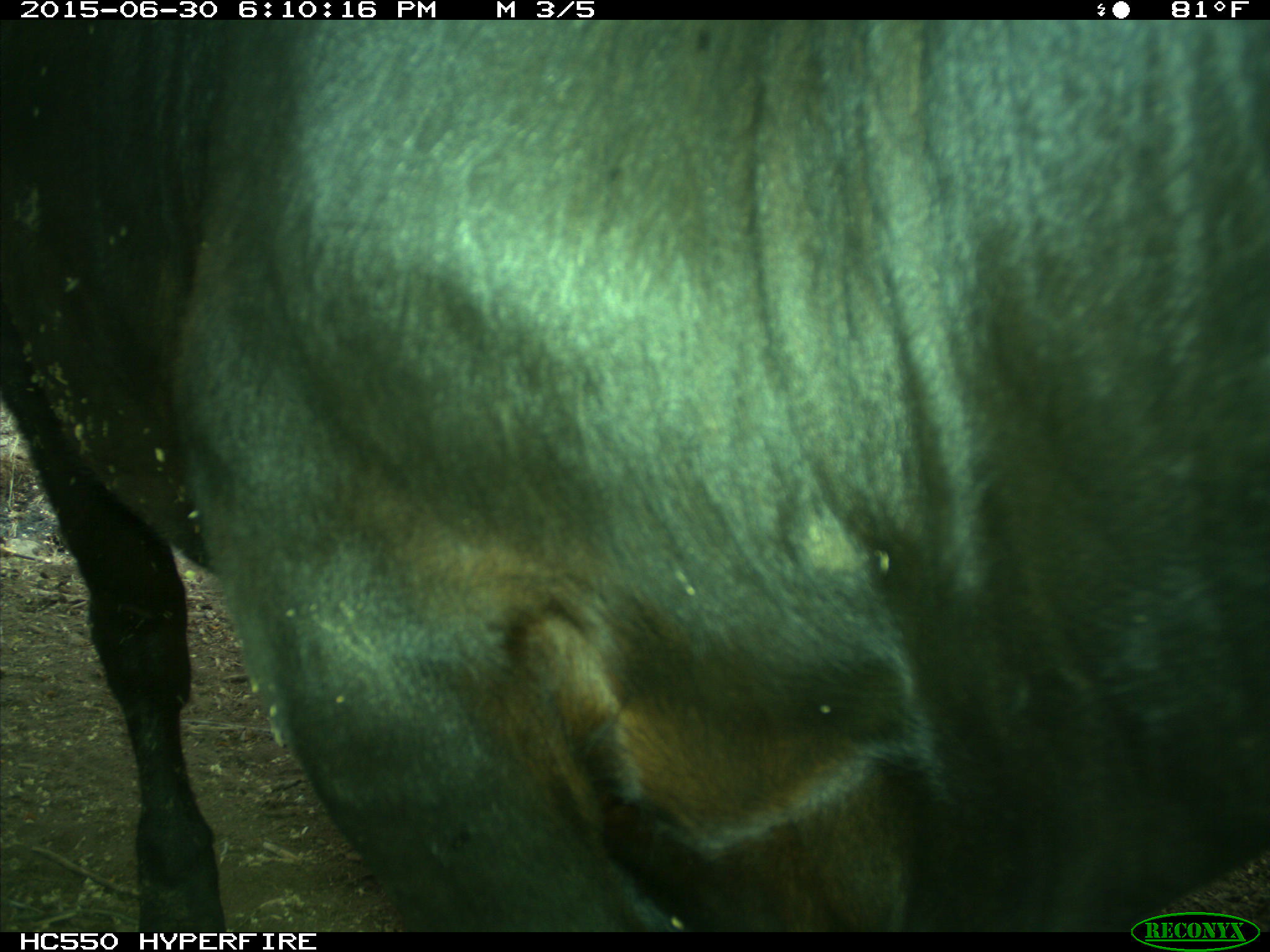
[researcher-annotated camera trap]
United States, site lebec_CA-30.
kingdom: Animalia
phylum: Chordata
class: Mammalia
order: Artiodactyla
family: Bovidae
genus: Bos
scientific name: Bos taurus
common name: domestic cow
Bos taurus (domestic cow).